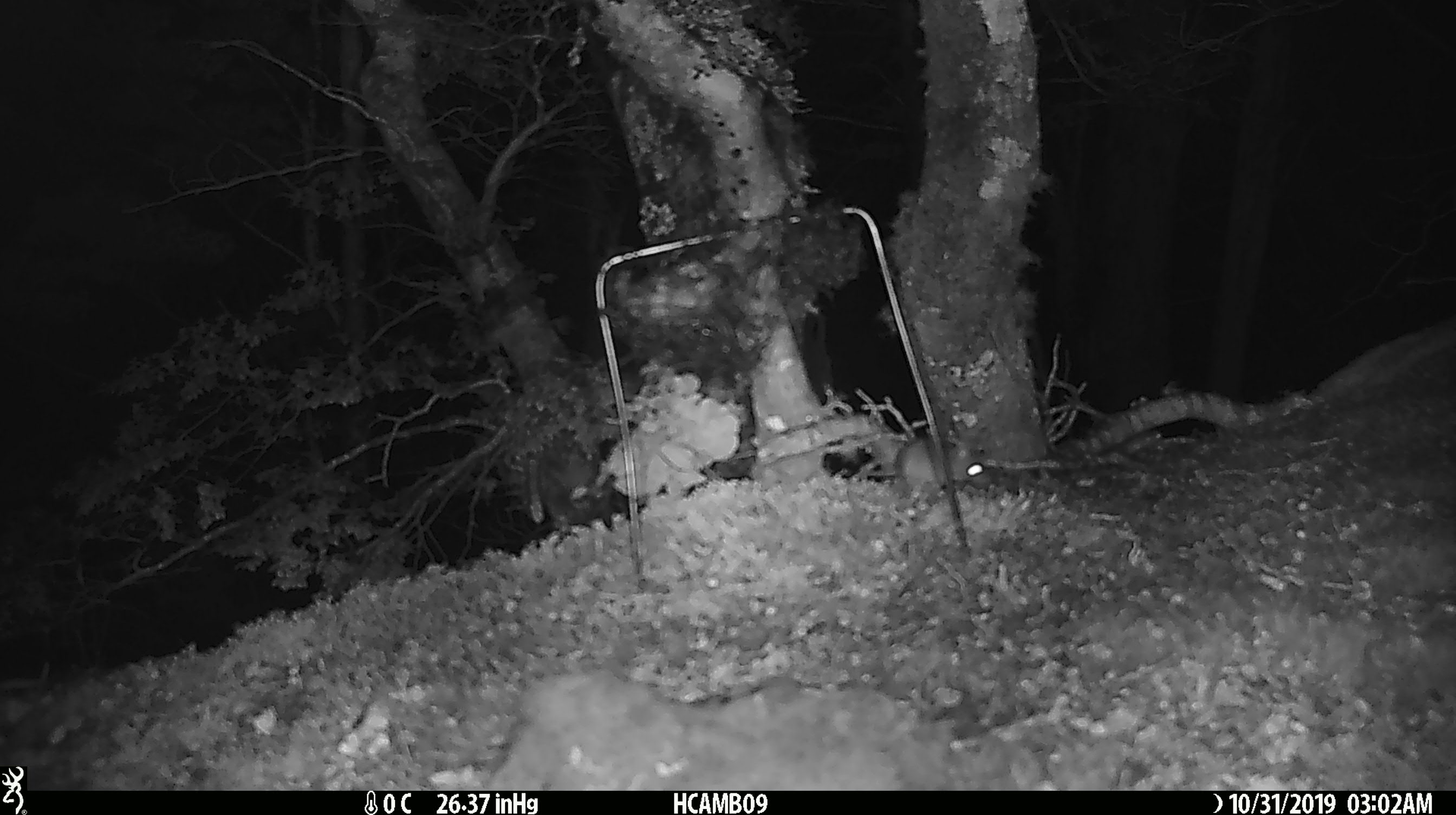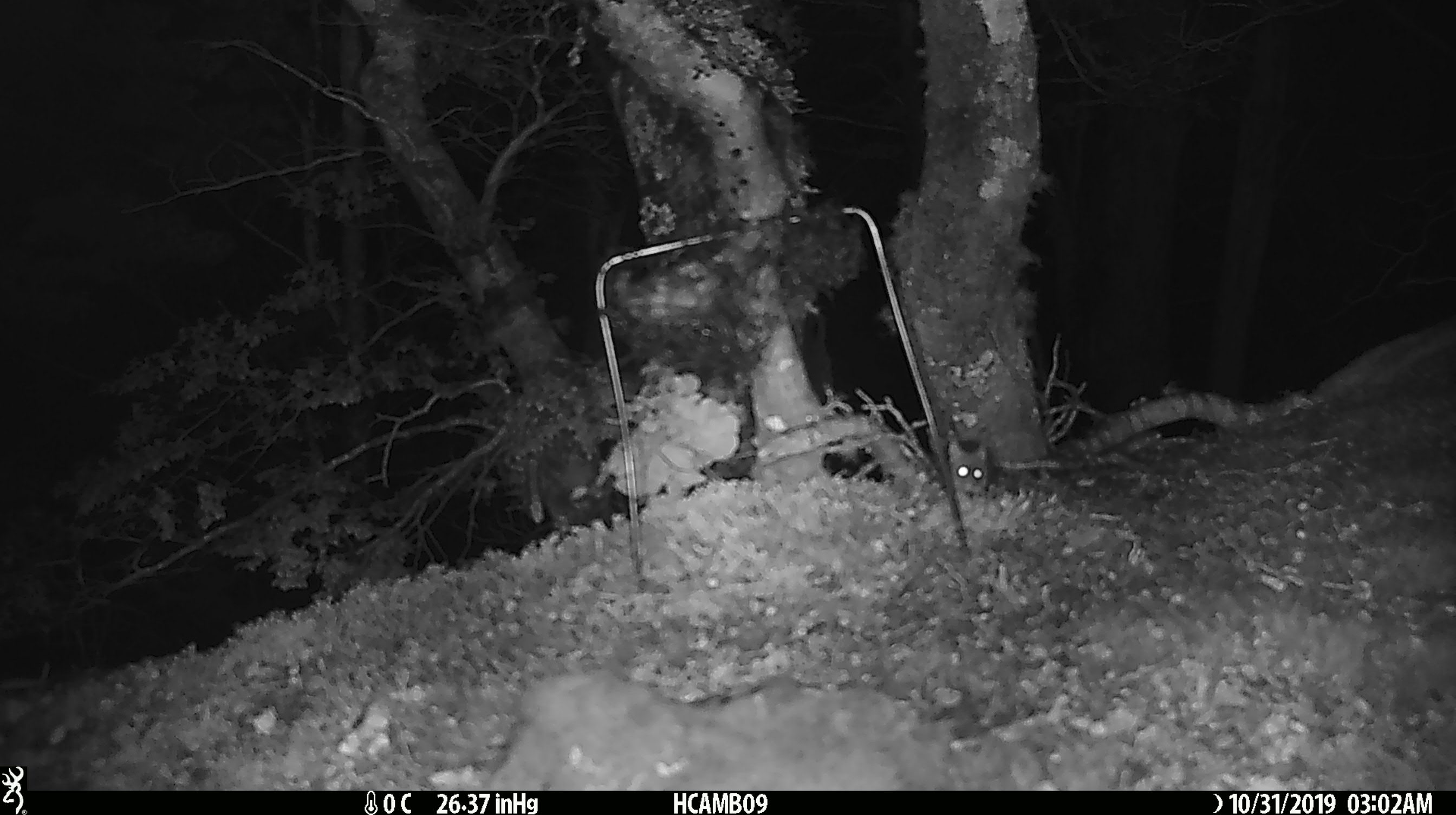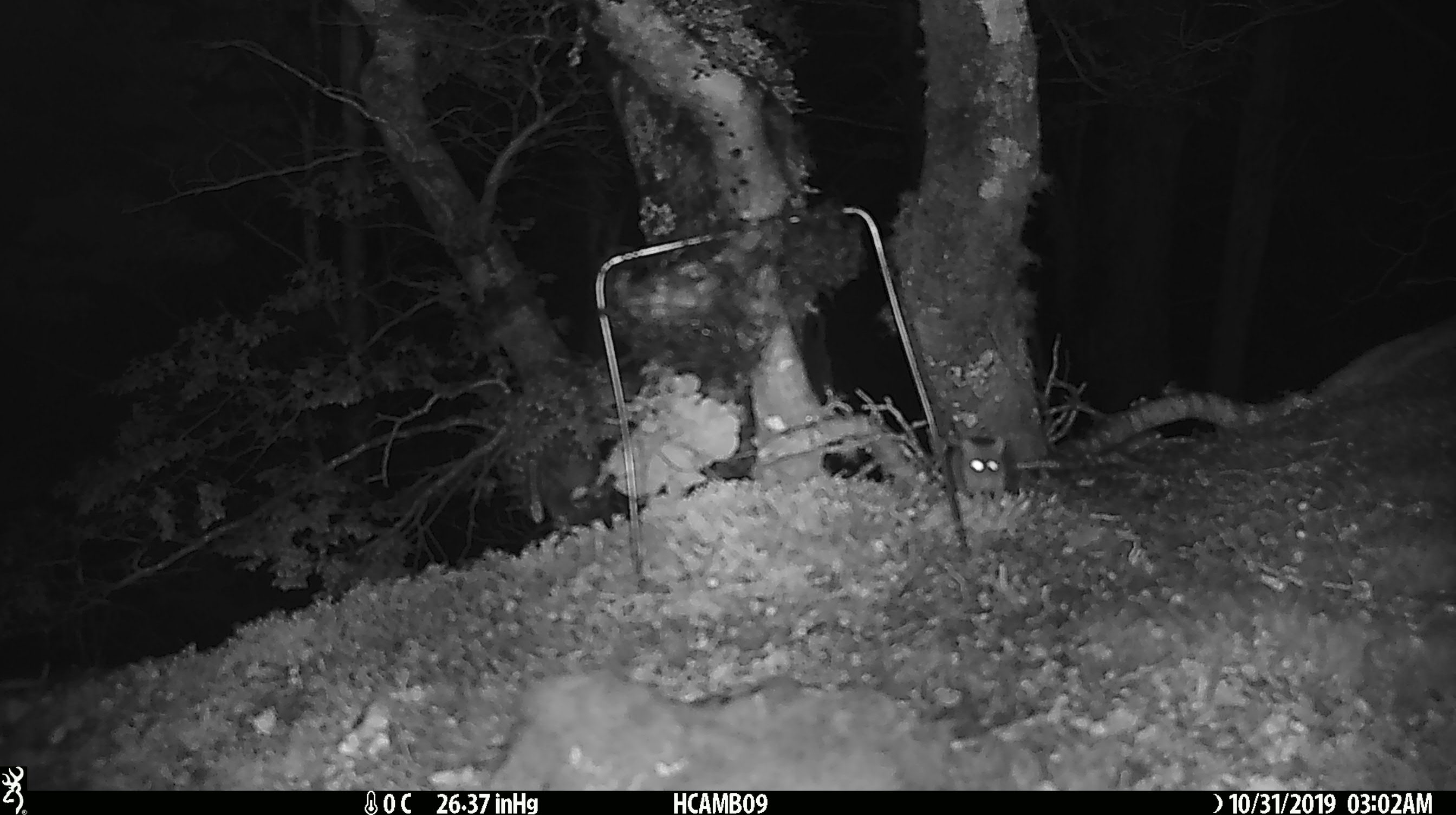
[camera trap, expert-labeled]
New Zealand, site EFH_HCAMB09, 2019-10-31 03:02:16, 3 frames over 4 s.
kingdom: Animalia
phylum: Chordata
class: Mammalia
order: Rodentia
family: Muridae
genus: Mus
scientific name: Mus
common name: mouse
Mouse (Mus).